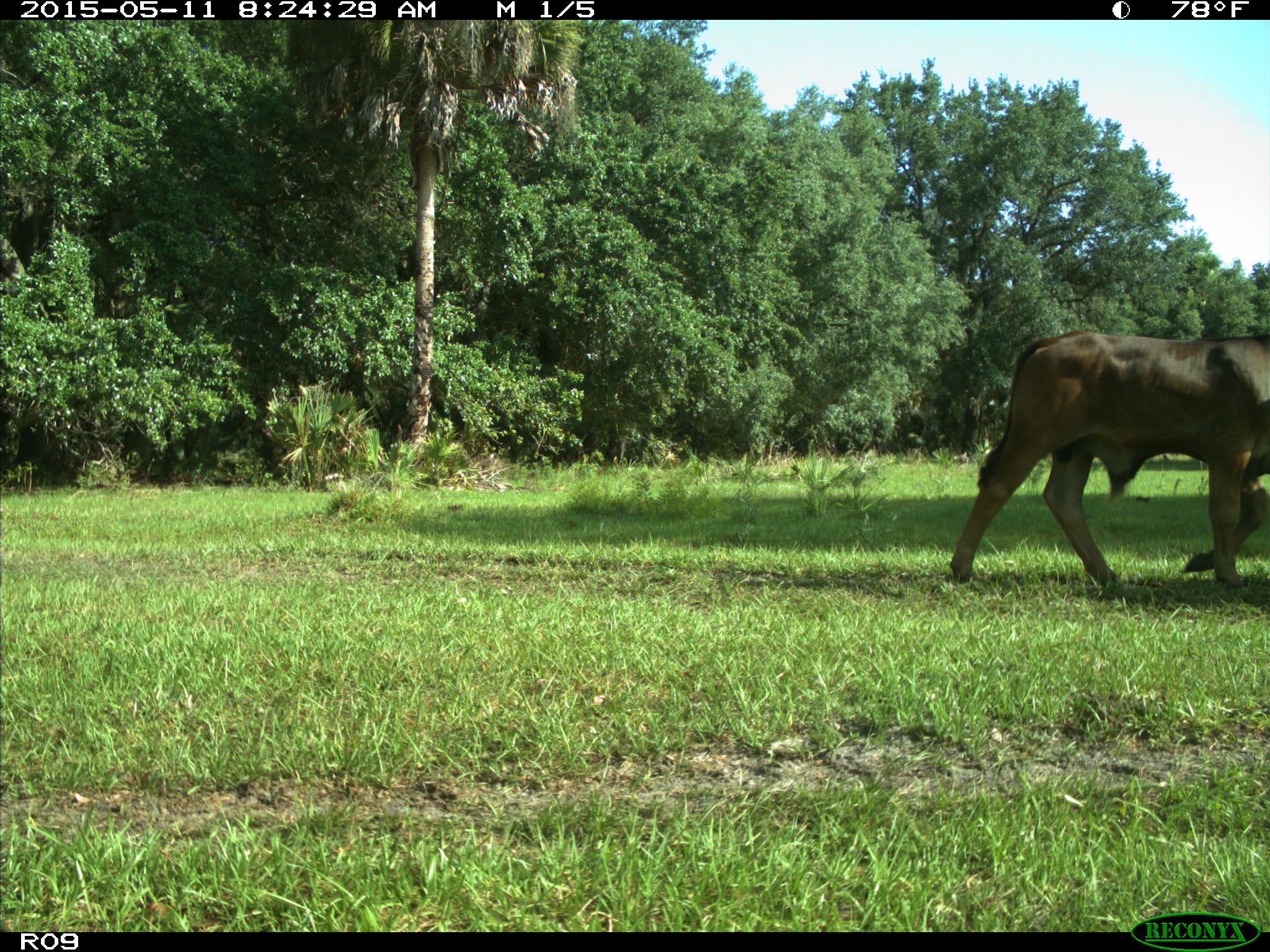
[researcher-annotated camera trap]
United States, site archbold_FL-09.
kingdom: Animalia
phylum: Chordata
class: Mammalia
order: Artiodactyla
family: Bovidae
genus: Bos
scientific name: Bos taurus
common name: domestic cow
Bos taurus (domestic cow).